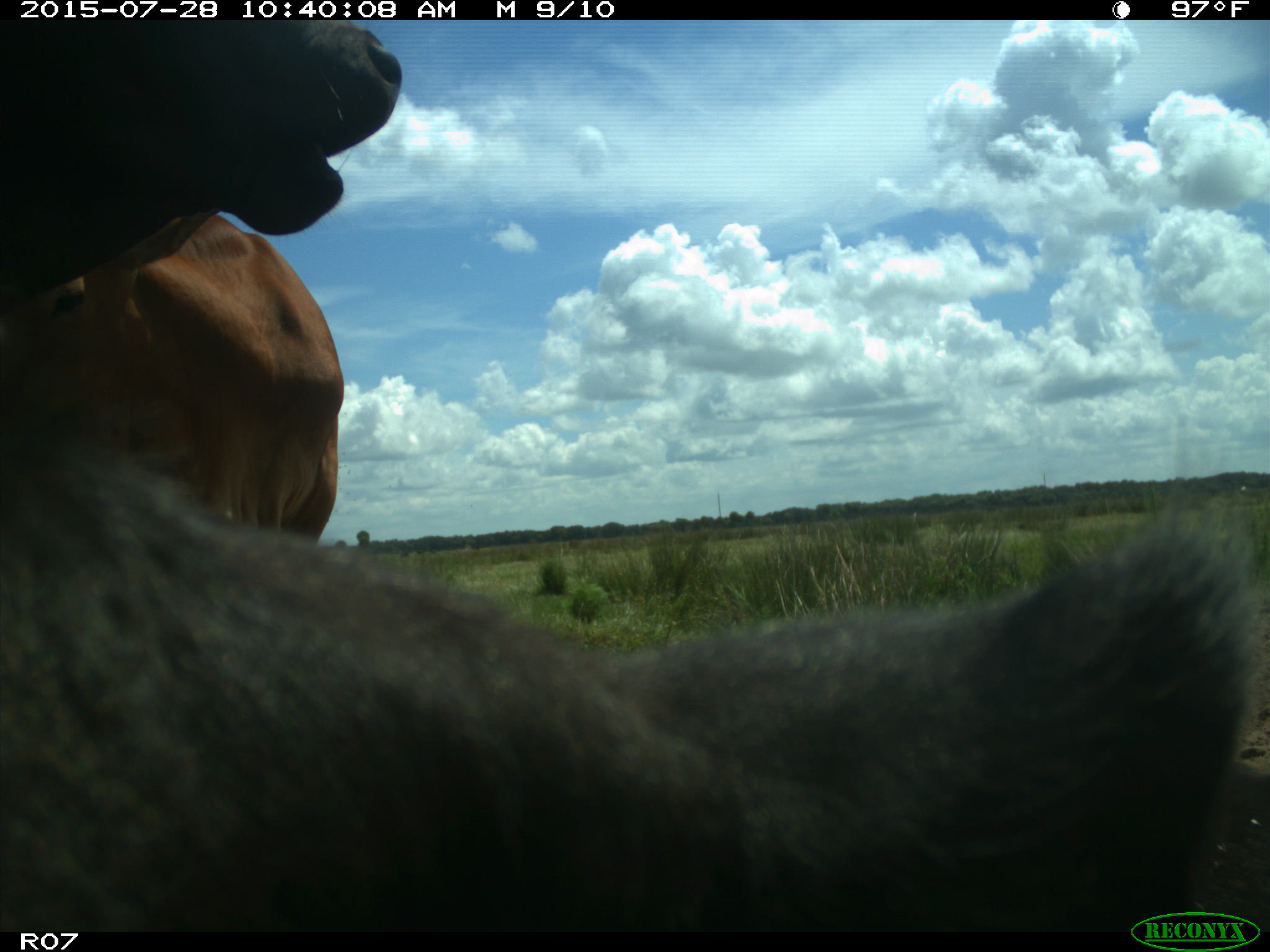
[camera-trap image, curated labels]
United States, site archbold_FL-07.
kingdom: Animalia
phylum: Chordata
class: Mammalia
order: Artiodactyla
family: Bovidae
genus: Bos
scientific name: Bos taurus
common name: domestic cow